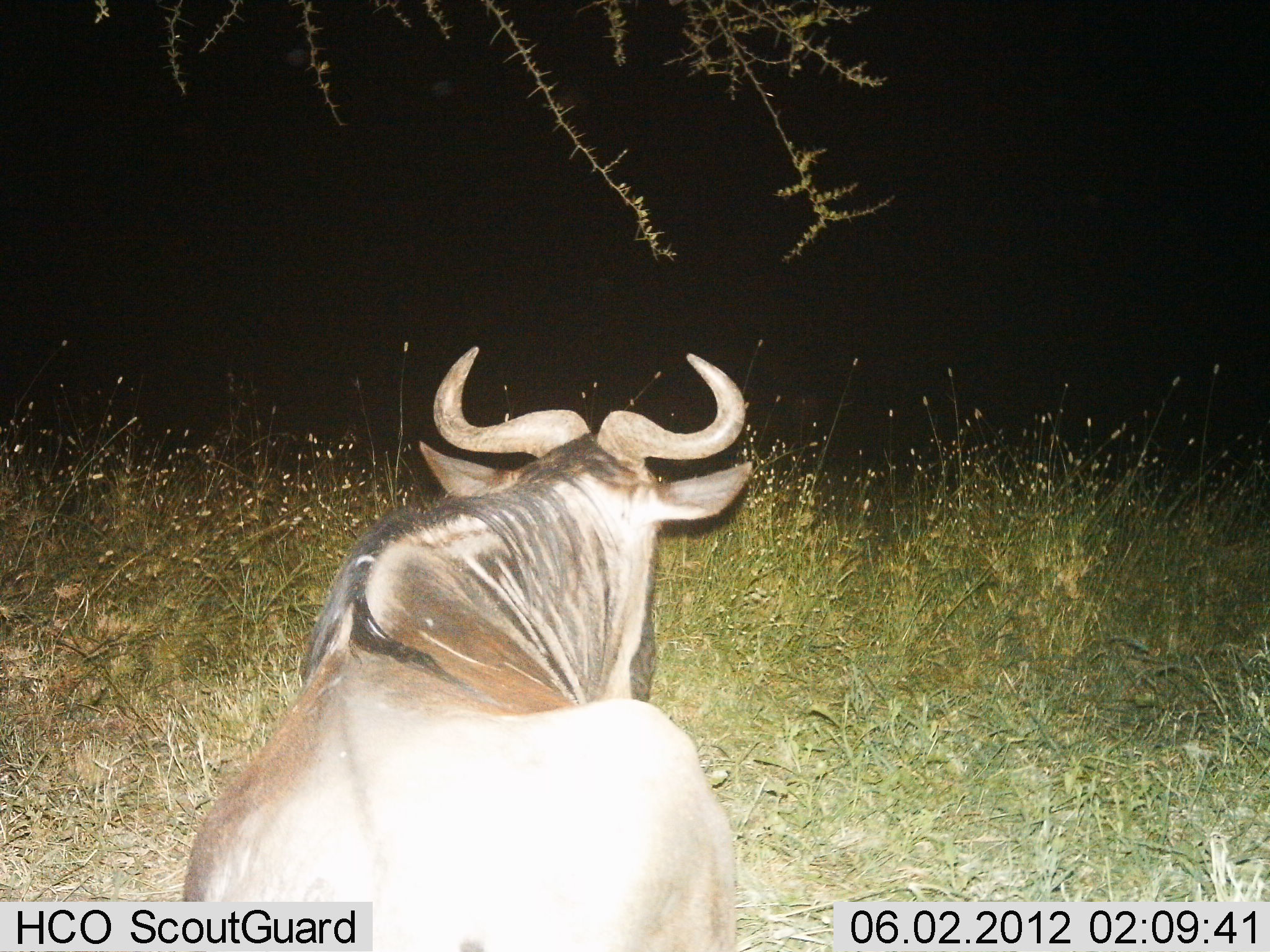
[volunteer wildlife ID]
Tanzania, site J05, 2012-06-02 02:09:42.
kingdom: Animalia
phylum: Chordata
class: Mammalia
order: Artiodactyla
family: Bovidae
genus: Connochaetes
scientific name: Connochaetes taurinus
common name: blue wildebeest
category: wildebeest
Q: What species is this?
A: Wildebeest (blue wildebeest) (Connochaetes taurinus).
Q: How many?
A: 1.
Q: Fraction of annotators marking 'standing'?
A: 10%.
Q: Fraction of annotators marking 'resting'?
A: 60%.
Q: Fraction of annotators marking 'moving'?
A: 30%.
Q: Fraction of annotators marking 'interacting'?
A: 0%.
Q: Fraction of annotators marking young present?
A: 0%.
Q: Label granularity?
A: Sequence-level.